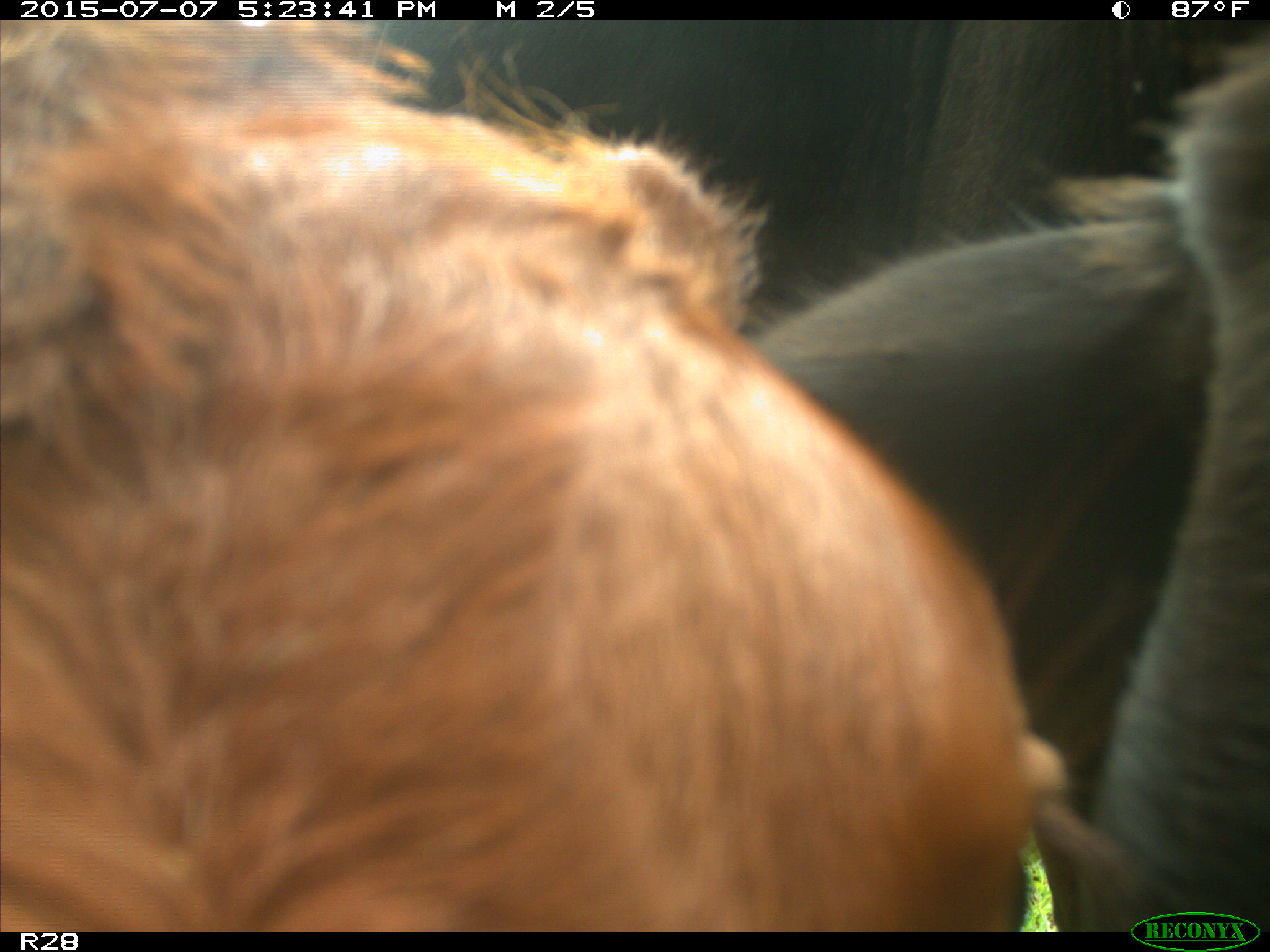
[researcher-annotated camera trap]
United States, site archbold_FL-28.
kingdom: Animalia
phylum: Chordata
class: Mammalia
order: Artiodactyla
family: Bovidae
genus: Bos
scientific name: Bos taurus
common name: domestic cow